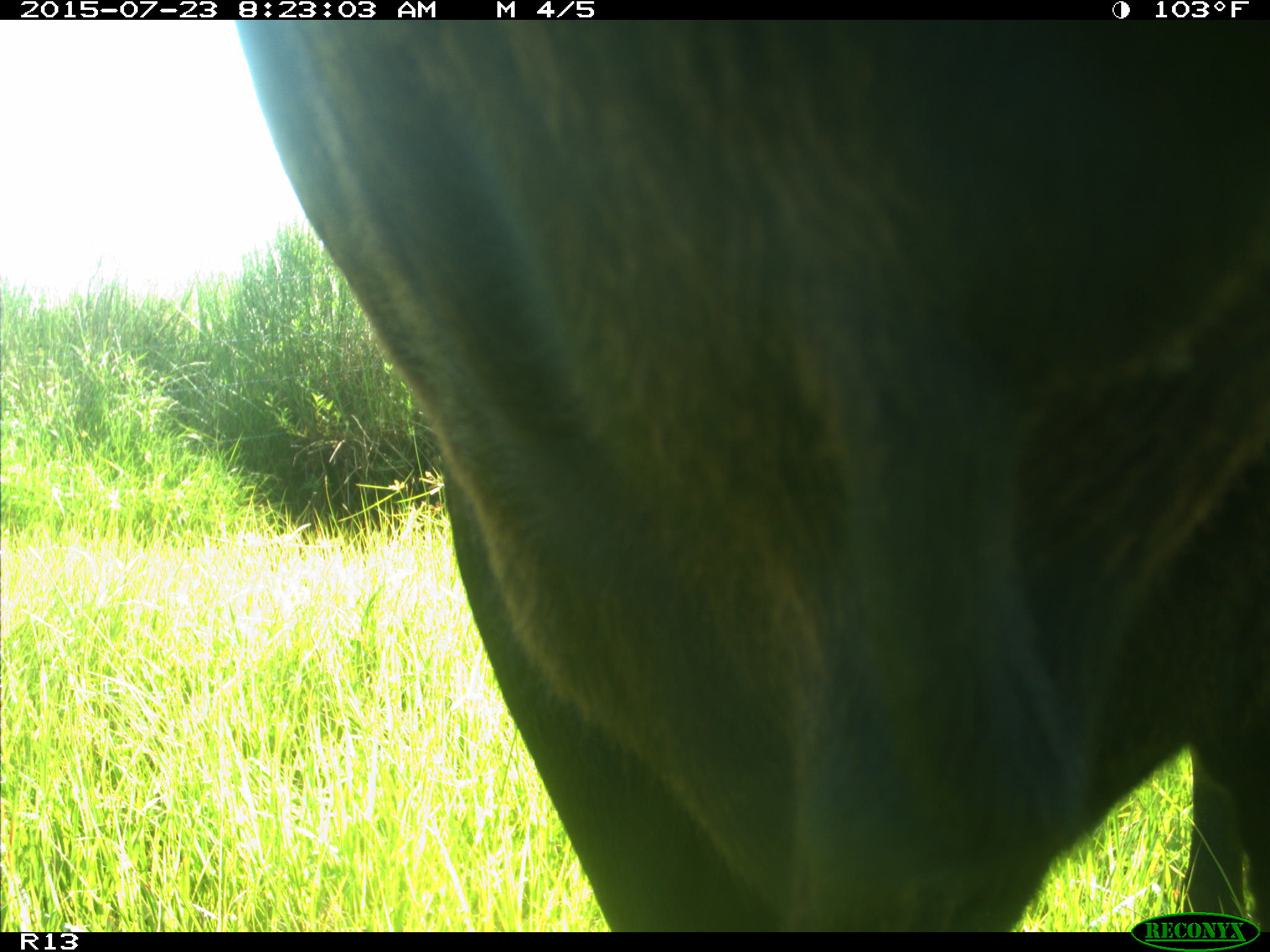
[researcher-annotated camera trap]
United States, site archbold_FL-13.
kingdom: Animalia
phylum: Chordata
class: Mammalia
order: Artiodactyla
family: Bovidae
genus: Bos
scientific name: Bos taurus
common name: domestic cow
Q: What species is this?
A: Bos taurus (domestic cow).